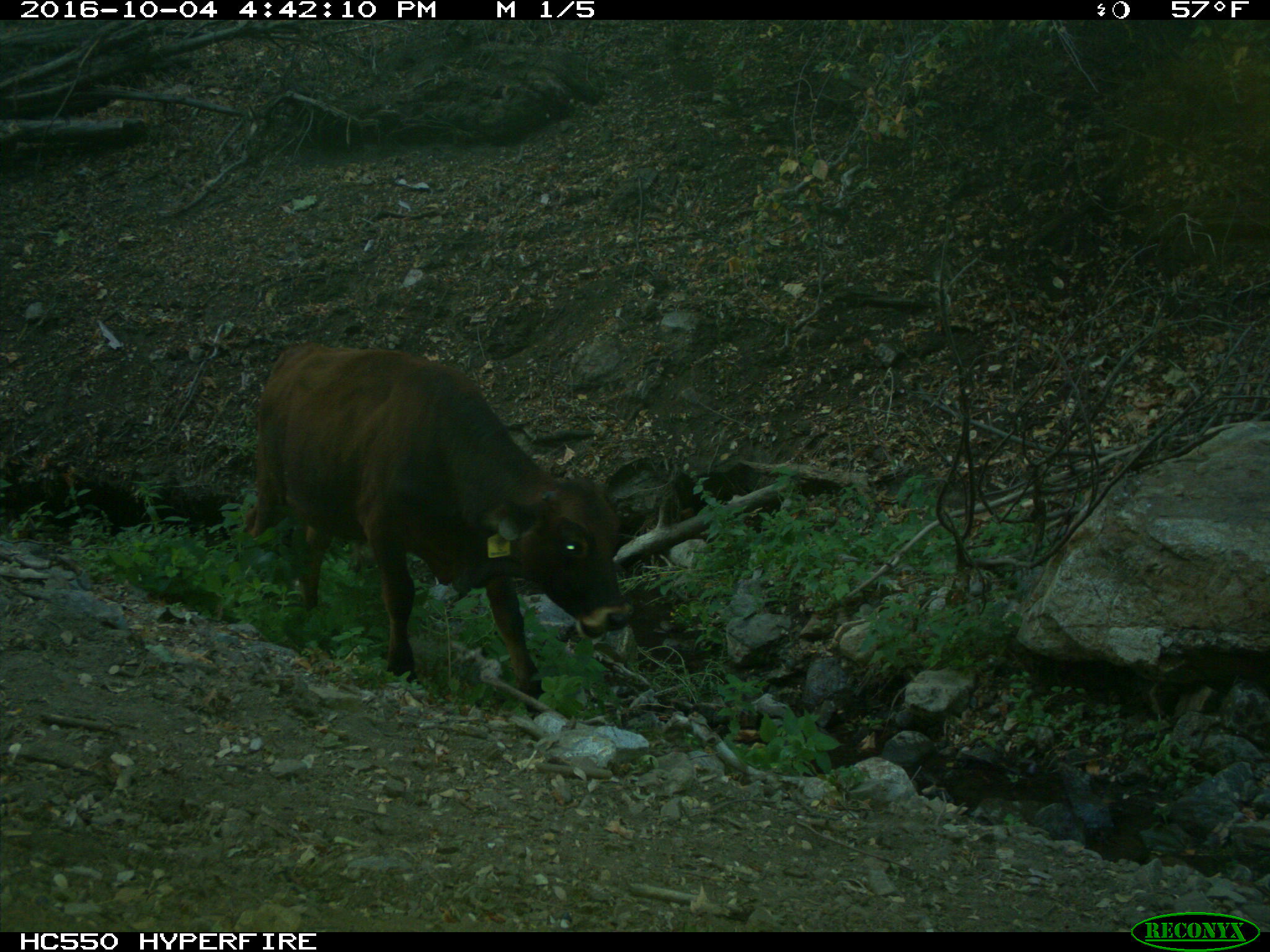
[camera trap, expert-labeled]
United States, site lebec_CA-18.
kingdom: Animalia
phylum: Chordata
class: Mammalia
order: Artiodactyla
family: Bovidae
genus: Bos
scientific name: Bos taurus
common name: domestic cow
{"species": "Bos taurus (domestic cow)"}